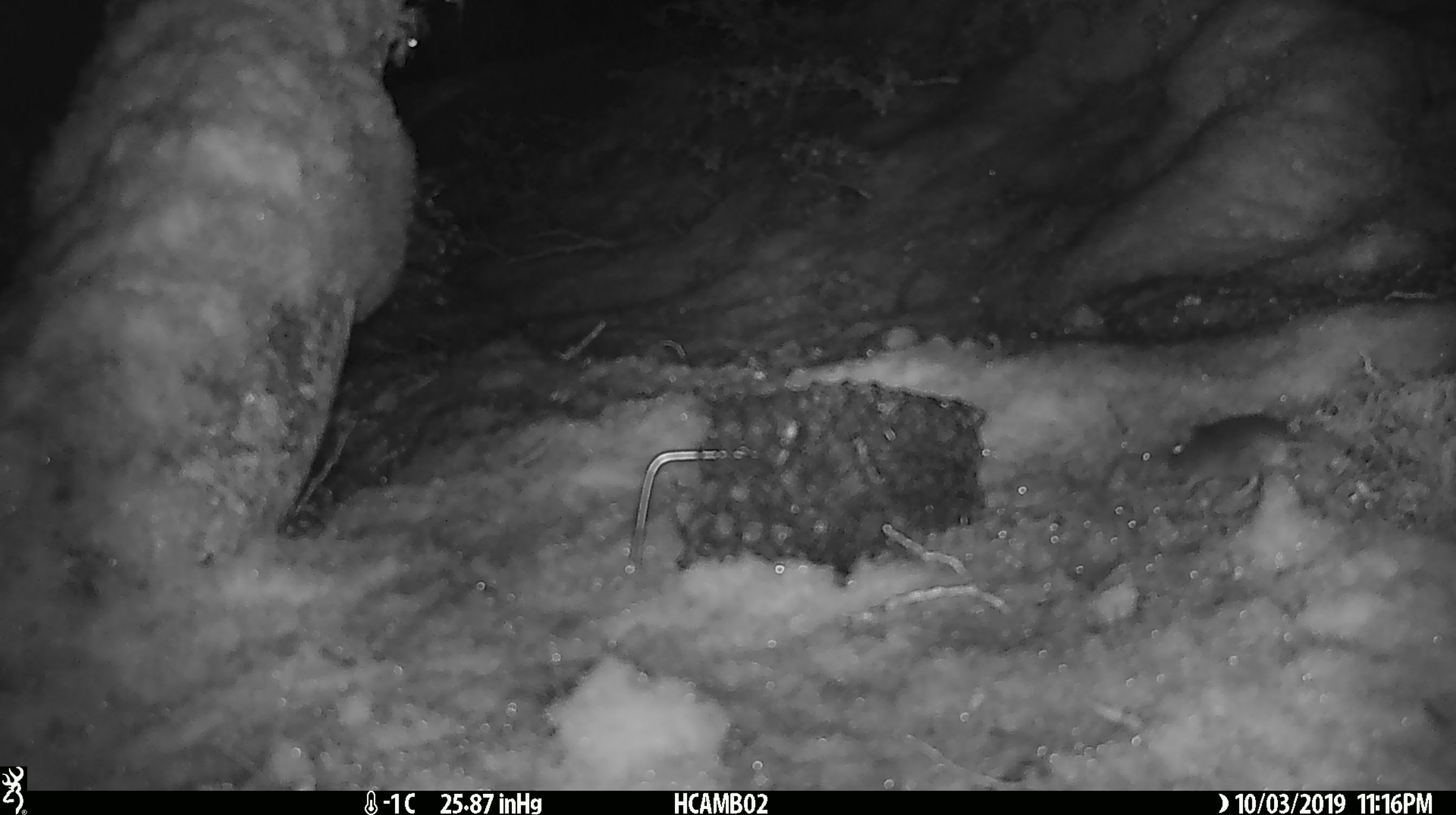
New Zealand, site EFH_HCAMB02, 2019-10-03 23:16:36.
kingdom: Animalia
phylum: Chordata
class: Mammalia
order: Rodentia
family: Muridae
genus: Mus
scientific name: Mus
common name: mouse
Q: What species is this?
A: Mouse (Mus).